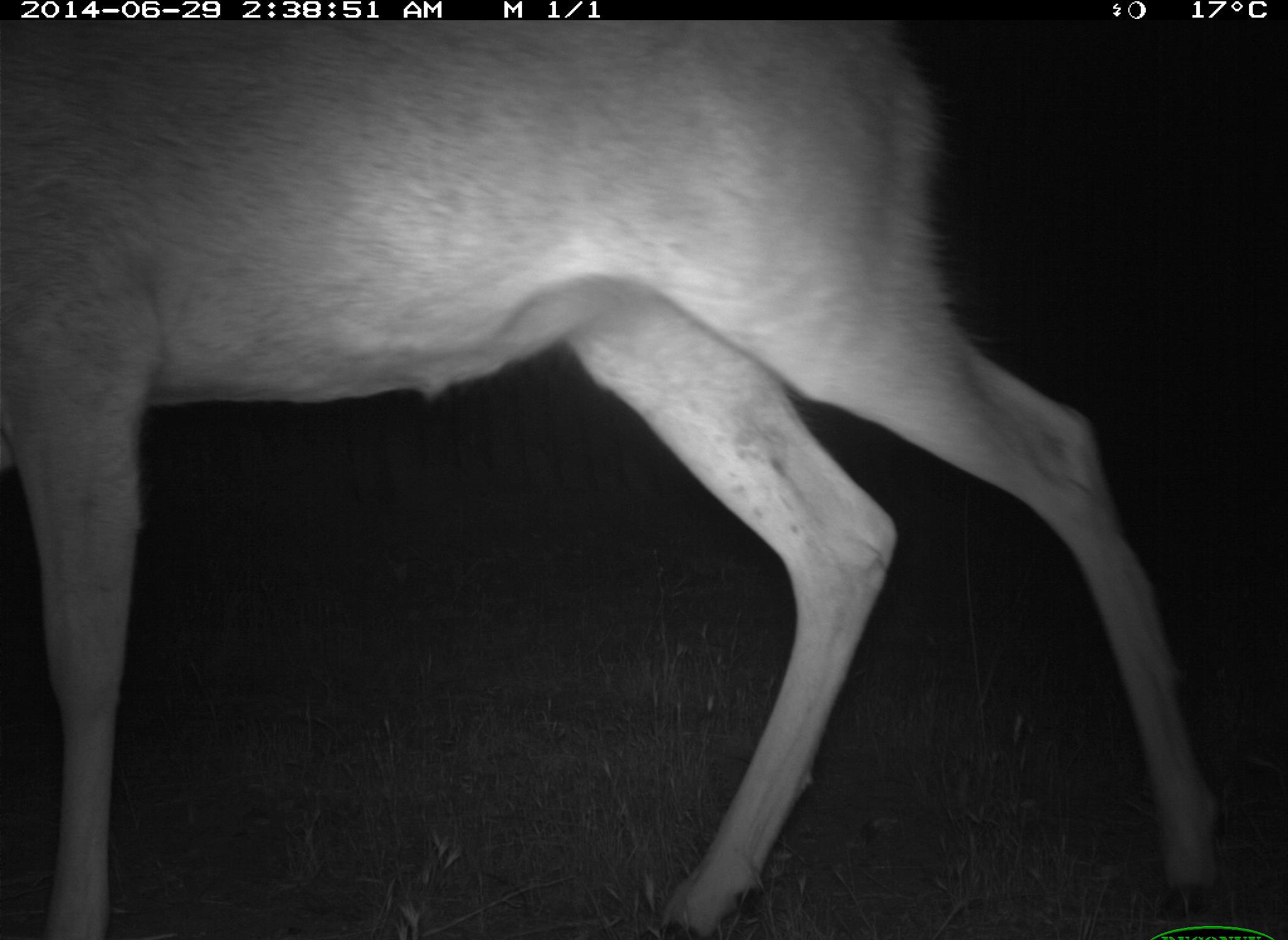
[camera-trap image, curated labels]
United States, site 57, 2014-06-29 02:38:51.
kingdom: Animalia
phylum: Chordata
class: Mammalia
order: Artiodactyla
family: Cervidae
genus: Odocoileus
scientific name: Odocoileus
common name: deer